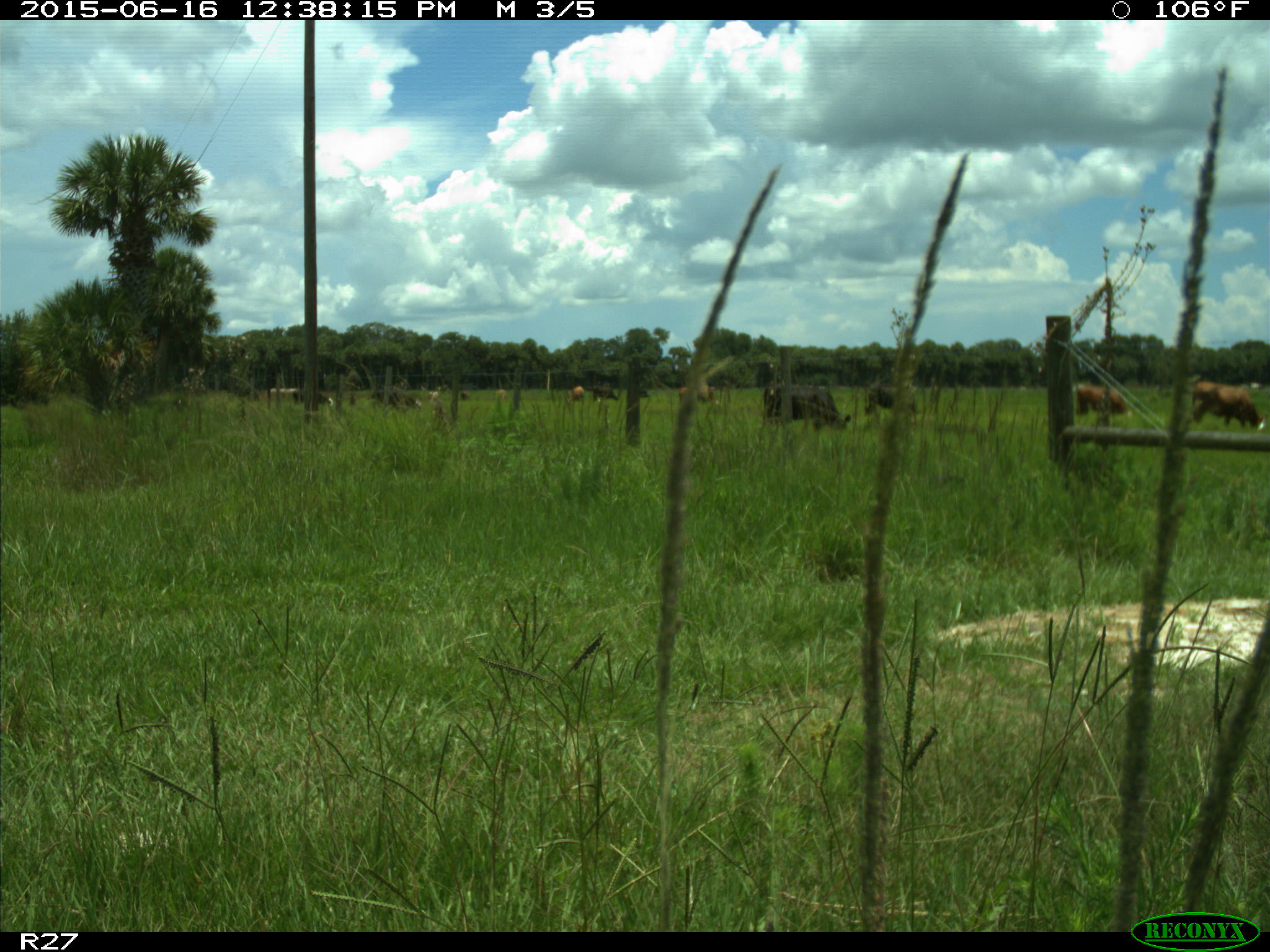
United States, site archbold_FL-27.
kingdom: Animalia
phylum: Chordata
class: Mammalia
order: Artiodactyla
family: Bovidae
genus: Bos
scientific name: Bos taurus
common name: domestic cow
Bos taurus (domestic cow).